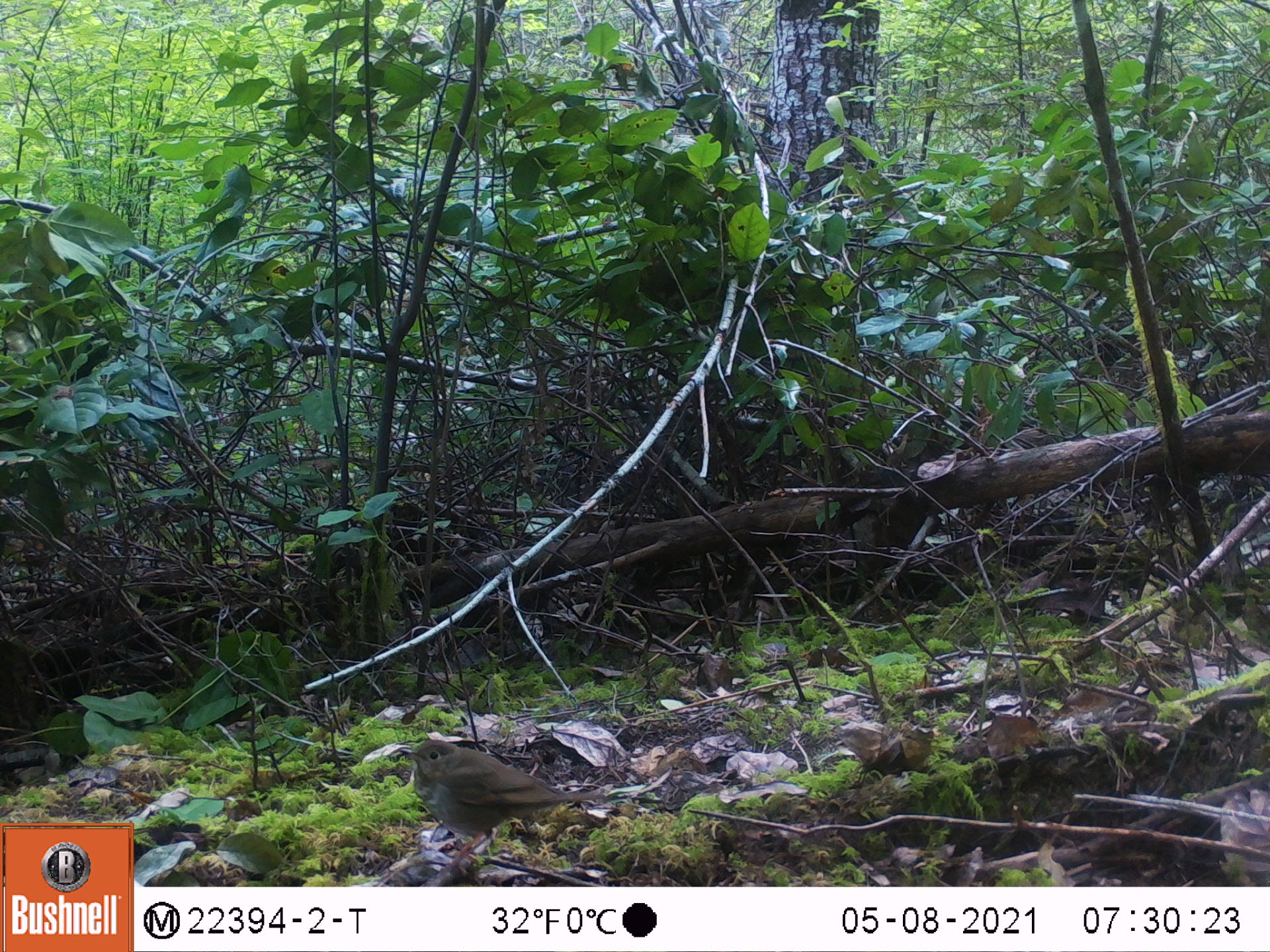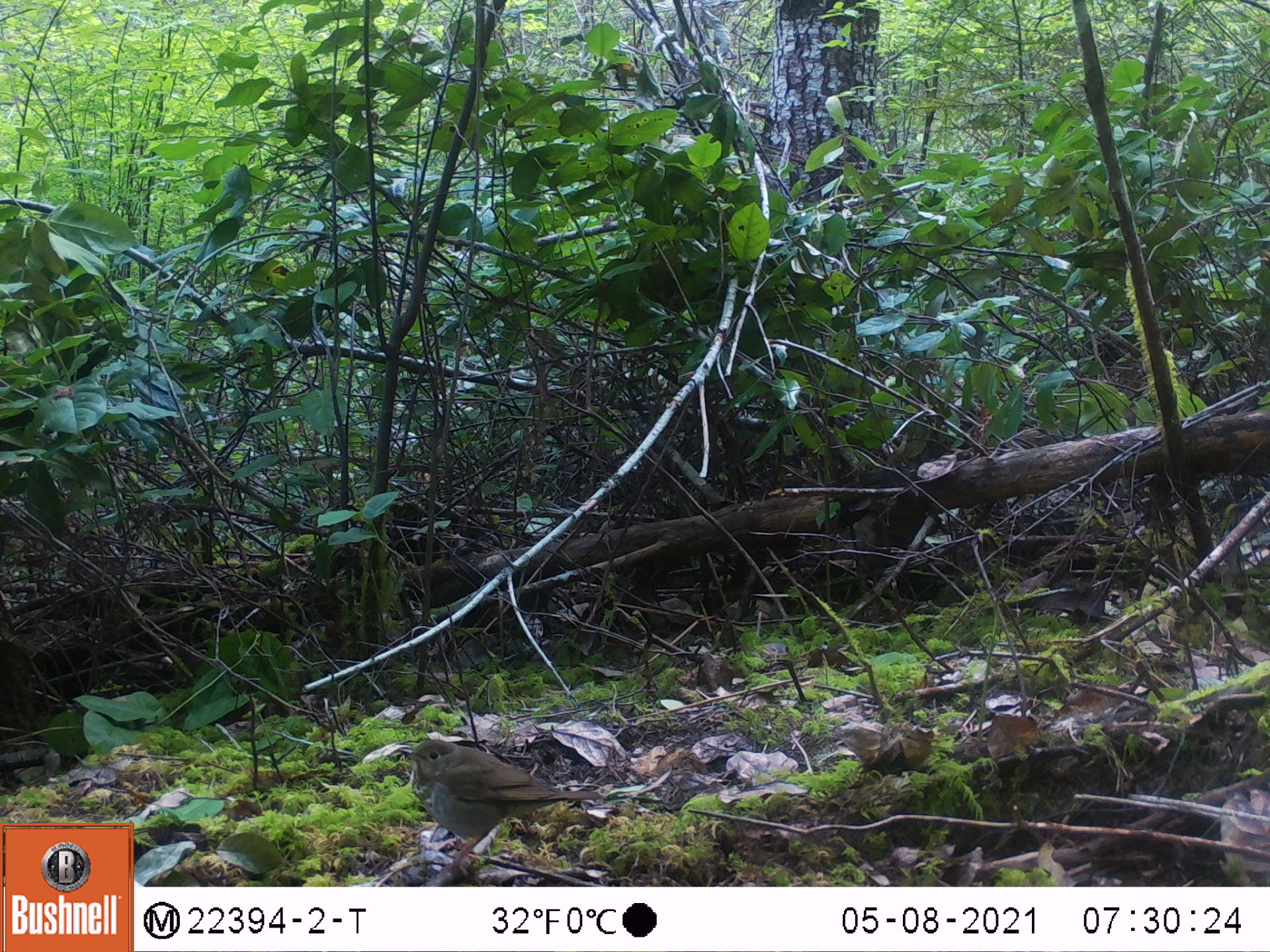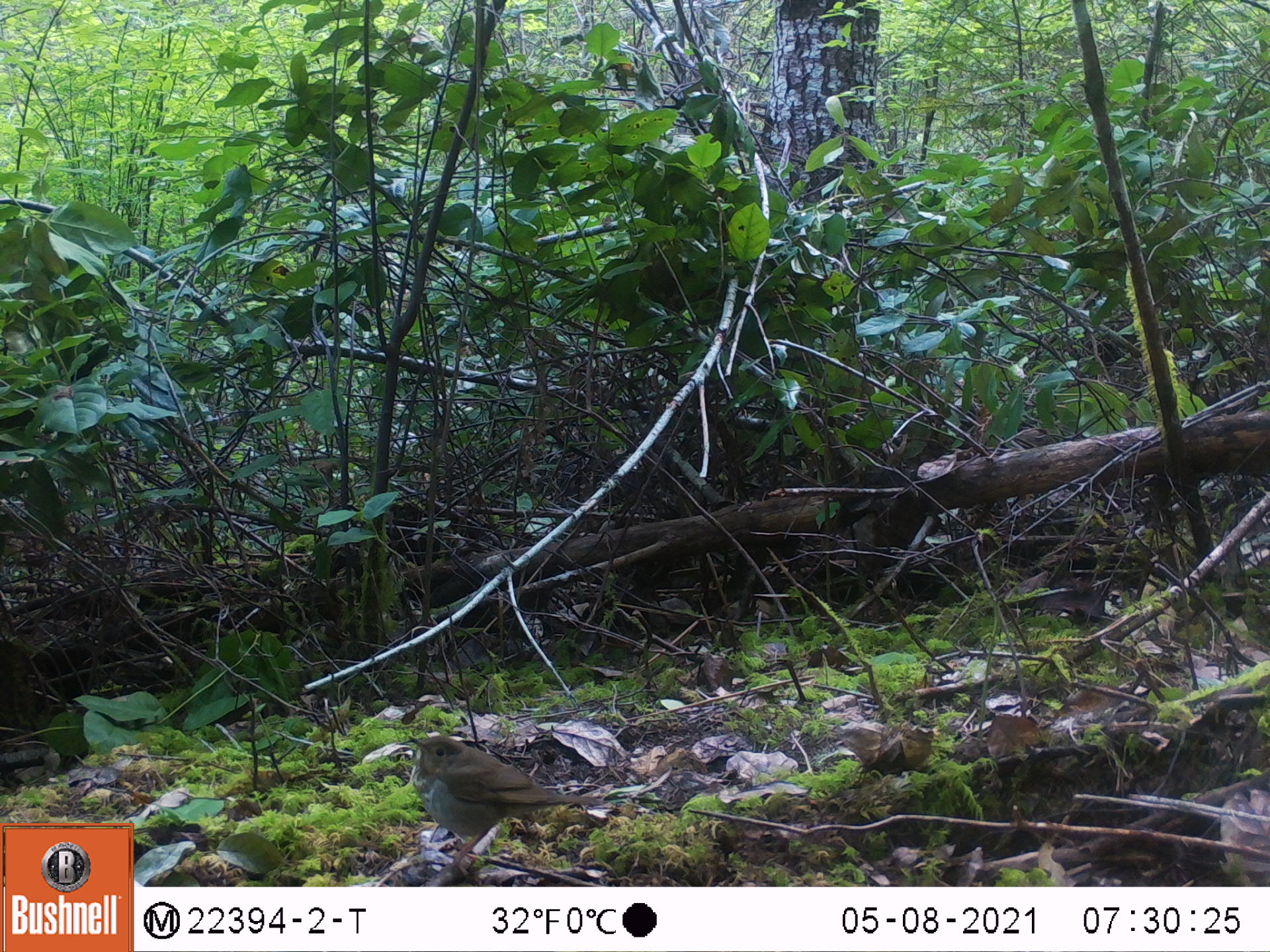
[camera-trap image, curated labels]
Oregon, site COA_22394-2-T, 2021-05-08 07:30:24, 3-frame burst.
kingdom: Animalia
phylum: Chordata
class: Aves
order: Passeriformes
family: Turdidae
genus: Catharus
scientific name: Catharus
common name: brown thrushes and nightingale-thrushes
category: catharus species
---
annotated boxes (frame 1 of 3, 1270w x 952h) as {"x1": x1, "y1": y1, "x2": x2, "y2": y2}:
catharus species: {"x1": 373, "y1": 702, "x2": 623, "y2": 878}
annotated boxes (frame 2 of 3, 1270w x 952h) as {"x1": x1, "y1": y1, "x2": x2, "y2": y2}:
catharus species: {"x1": 376, "y1": 718, "x2": 622, "y2": 883}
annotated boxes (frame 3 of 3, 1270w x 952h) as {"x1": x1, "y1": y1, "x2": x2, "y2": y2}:
catharus species: {"x1": 373, "y1": 705, "x2": 625, "y2": 880}